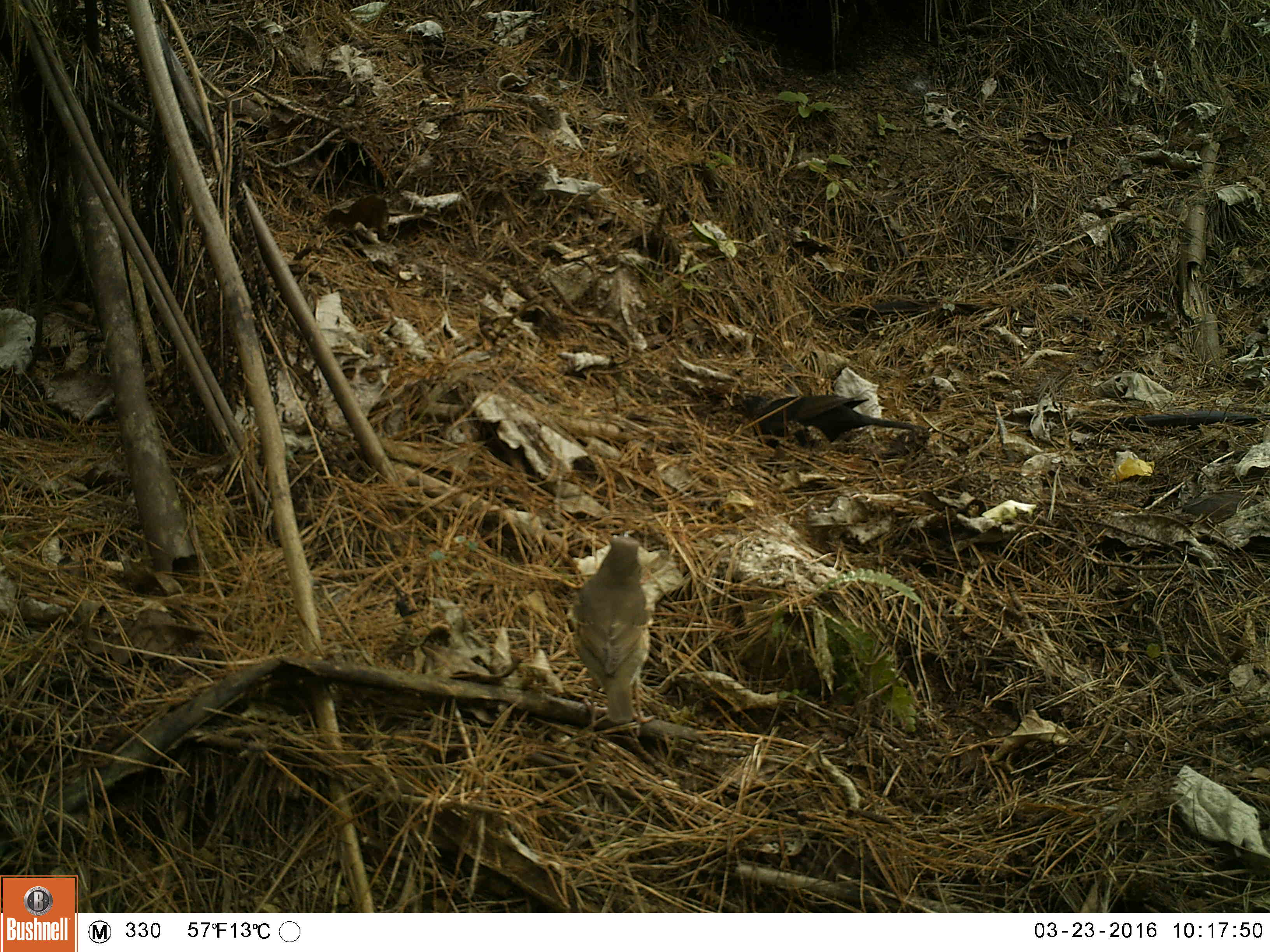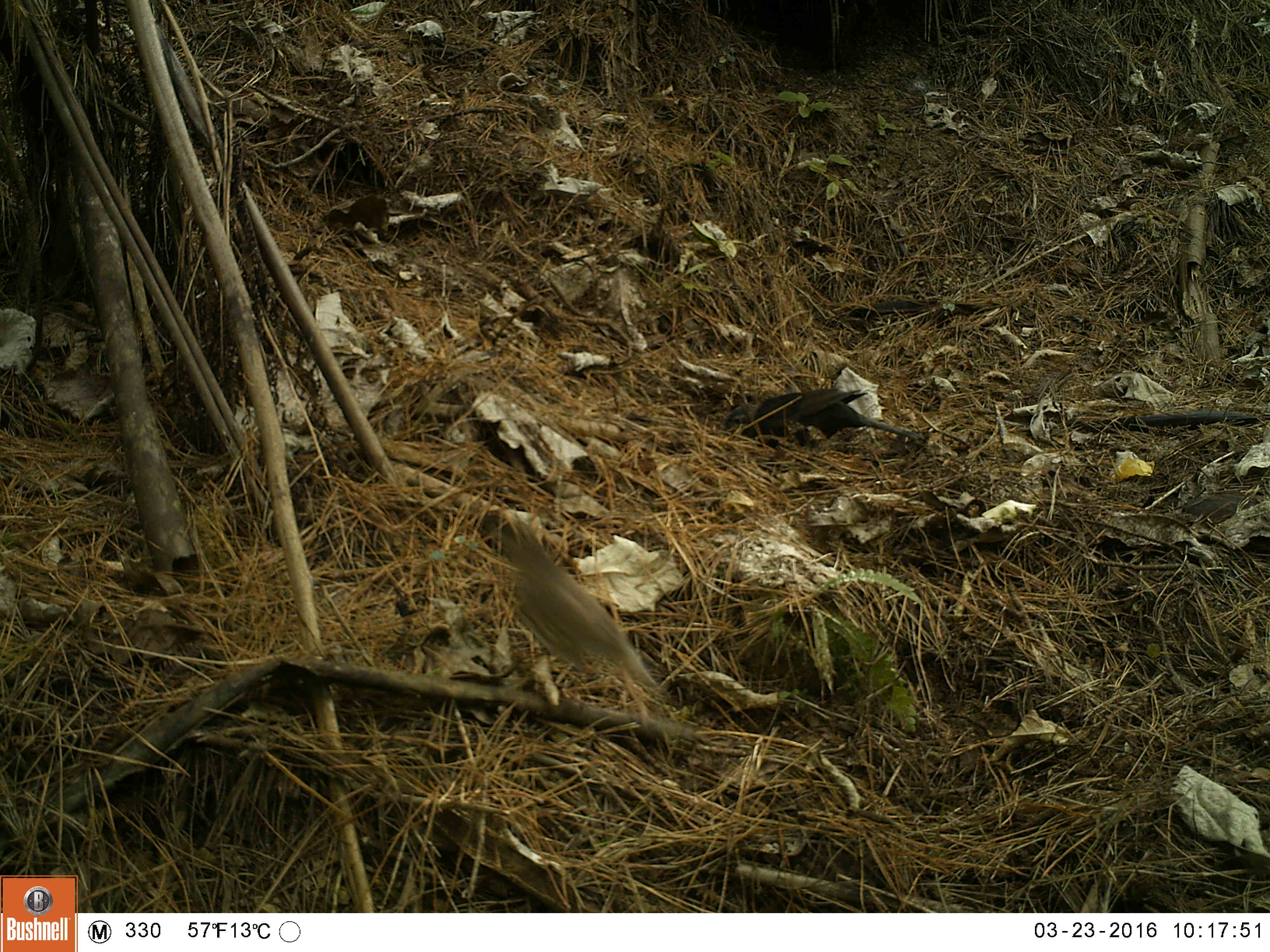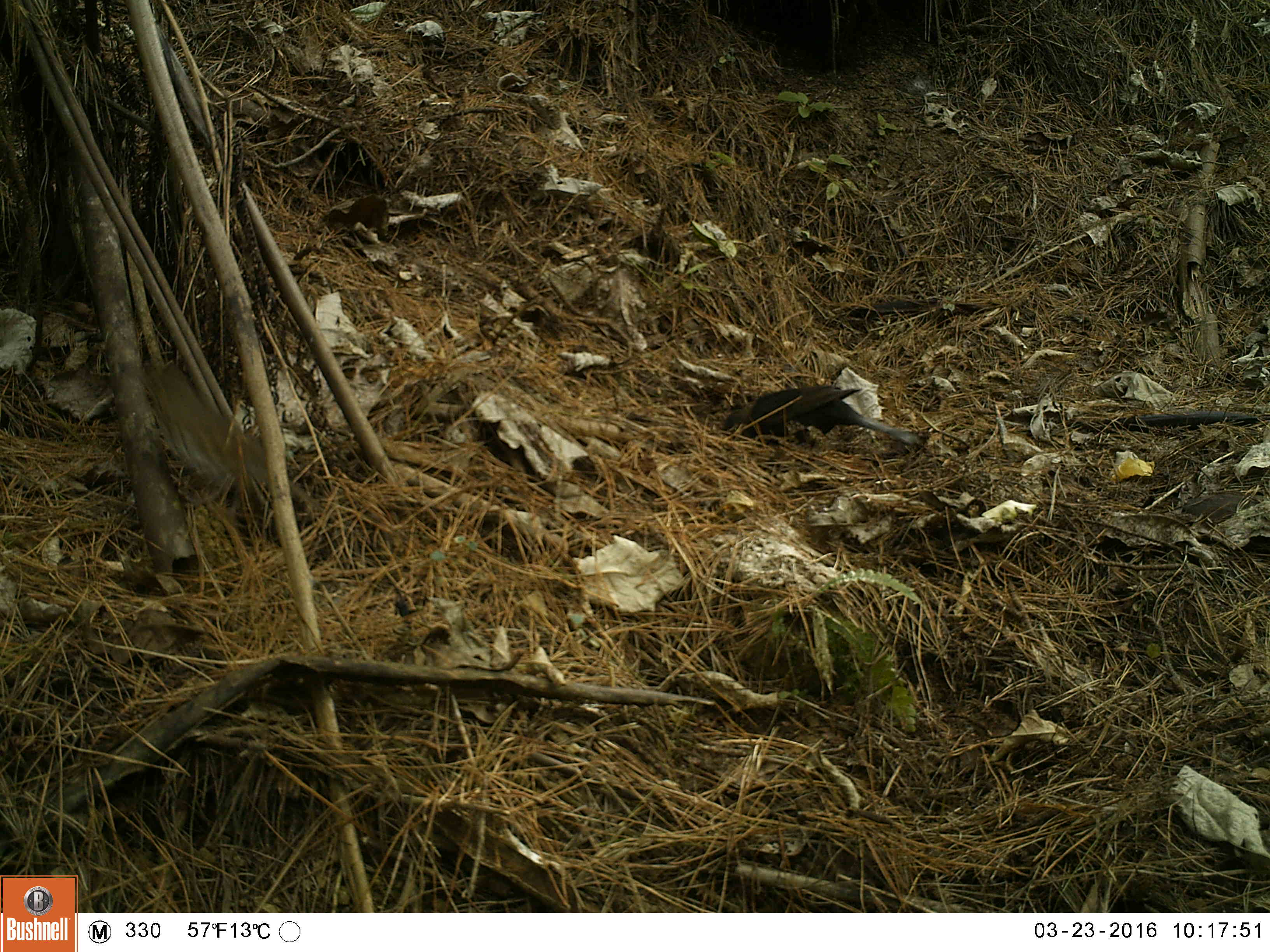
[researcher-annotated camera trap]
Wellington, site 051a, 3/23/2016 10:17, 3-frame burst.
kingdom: Animalia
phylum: Chordata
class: Aves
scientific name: Aves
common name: bird